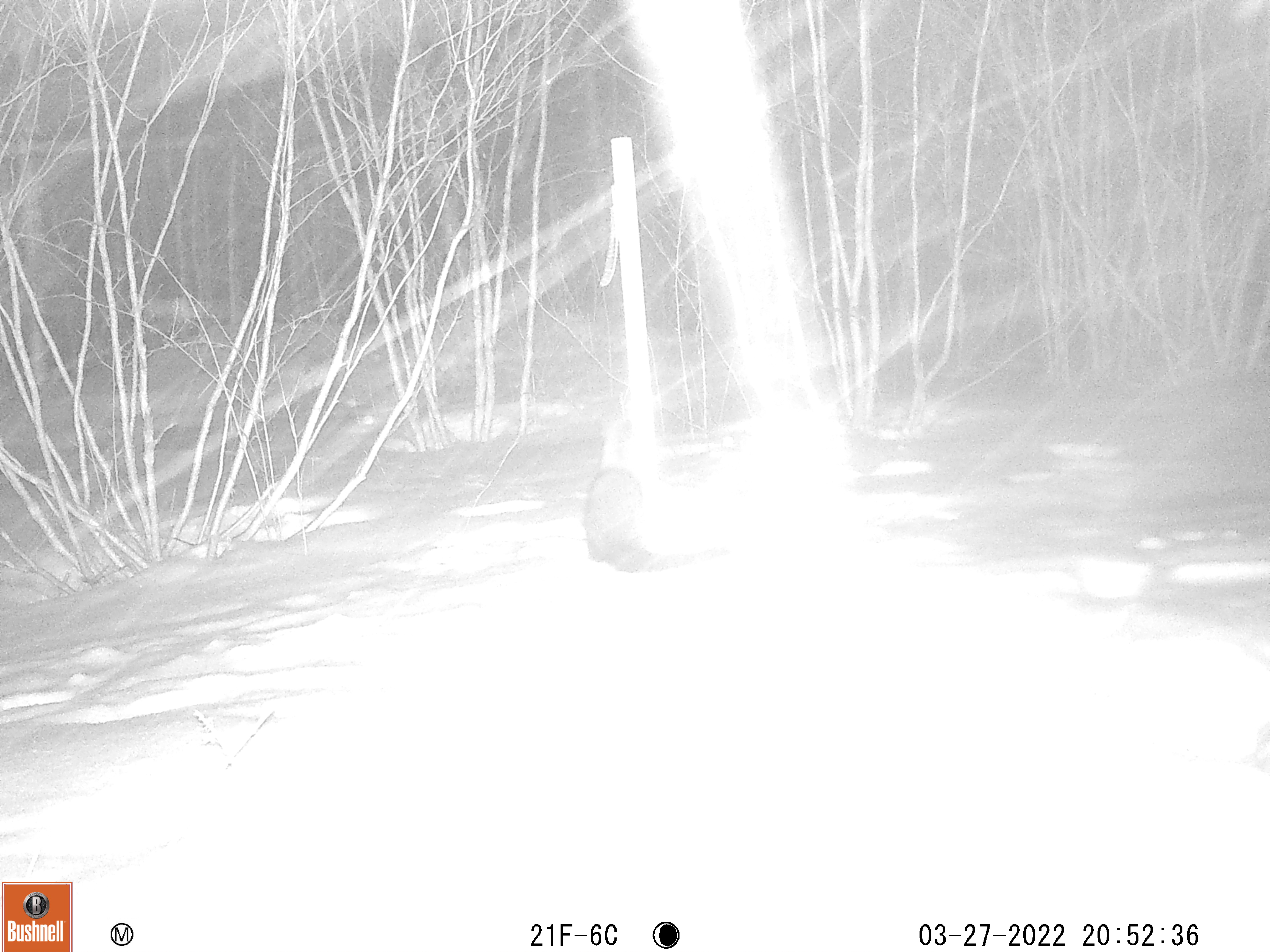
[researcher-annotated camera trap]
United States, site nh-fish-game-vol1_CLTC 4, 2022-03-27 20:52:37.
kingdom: Animalia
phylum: Chordata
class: Mammalia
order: Carnivora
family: Mustelidae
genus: Pekania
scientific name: Pekania pennanti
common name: fisher